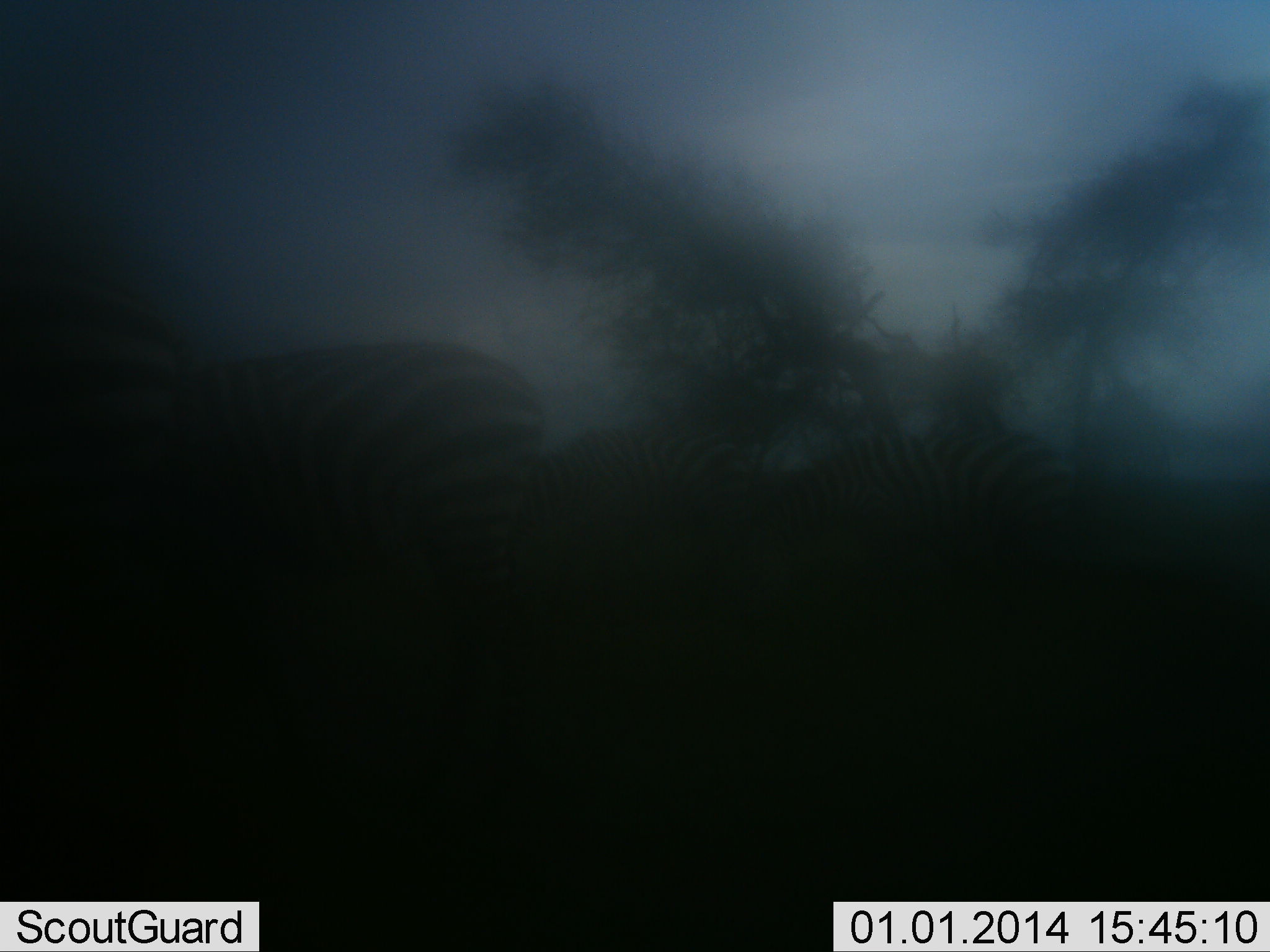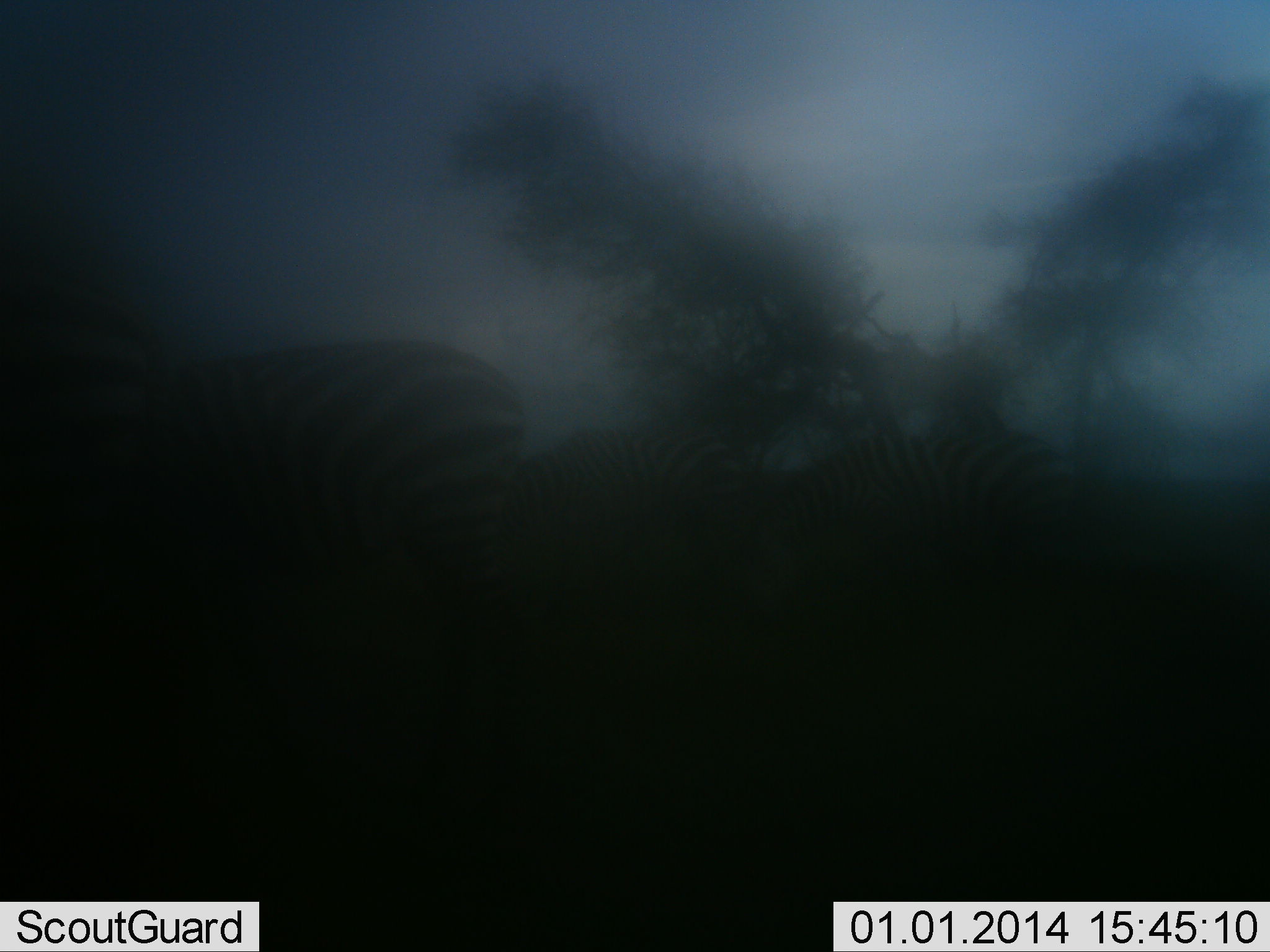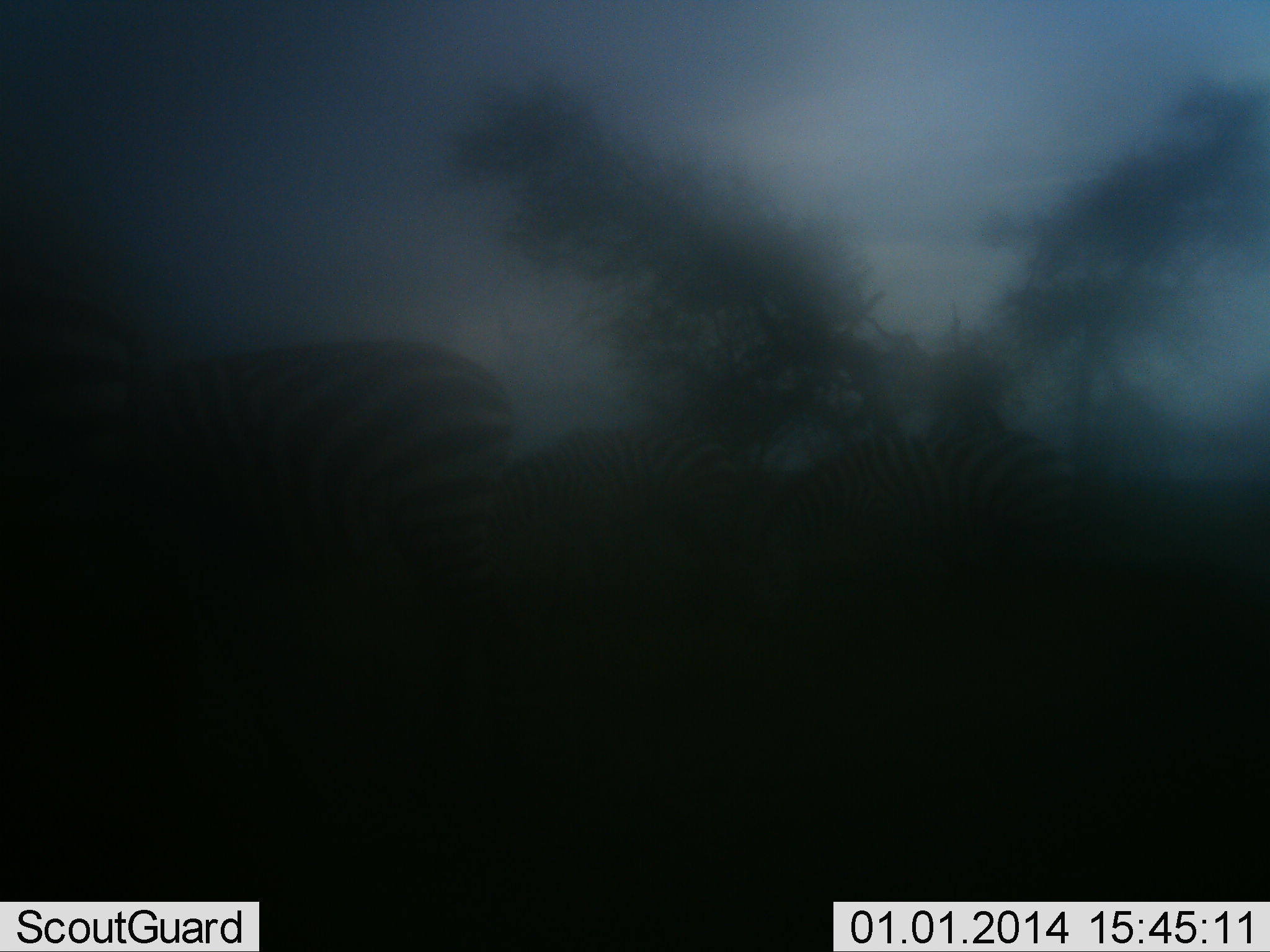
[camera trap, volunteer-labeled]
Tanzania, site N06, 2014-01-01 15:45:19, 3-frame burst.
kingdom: Animalia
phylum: Chordata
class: Mammalia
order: Perissodactyla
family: Equidae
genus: Equus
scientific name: Equus quagga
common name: plains zebra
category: zebra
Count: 3.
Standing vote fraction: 50%.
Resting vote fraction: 0%.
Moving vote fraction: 20%.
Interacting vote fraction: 0%.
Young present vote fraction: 0%.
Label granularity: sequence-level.